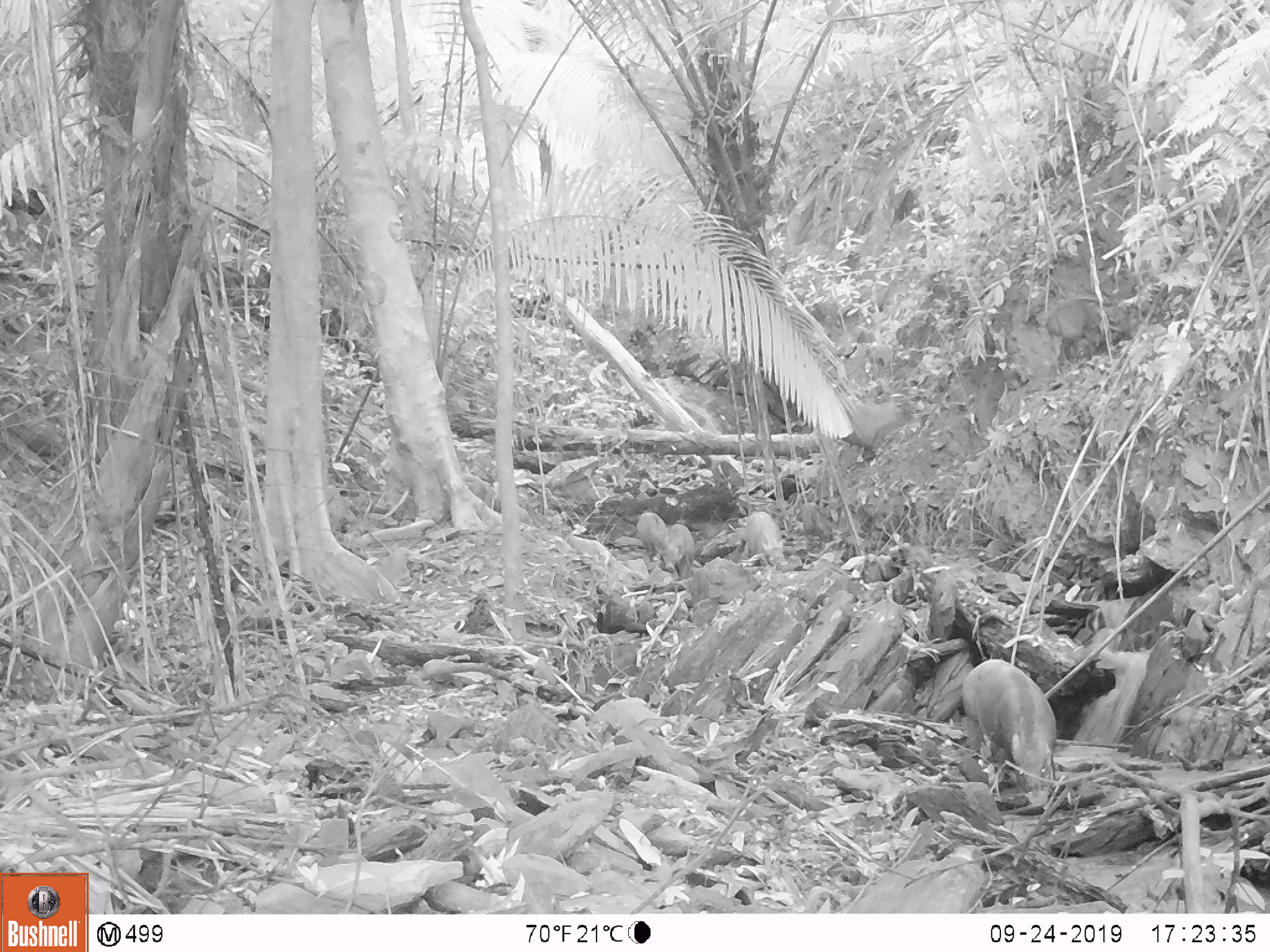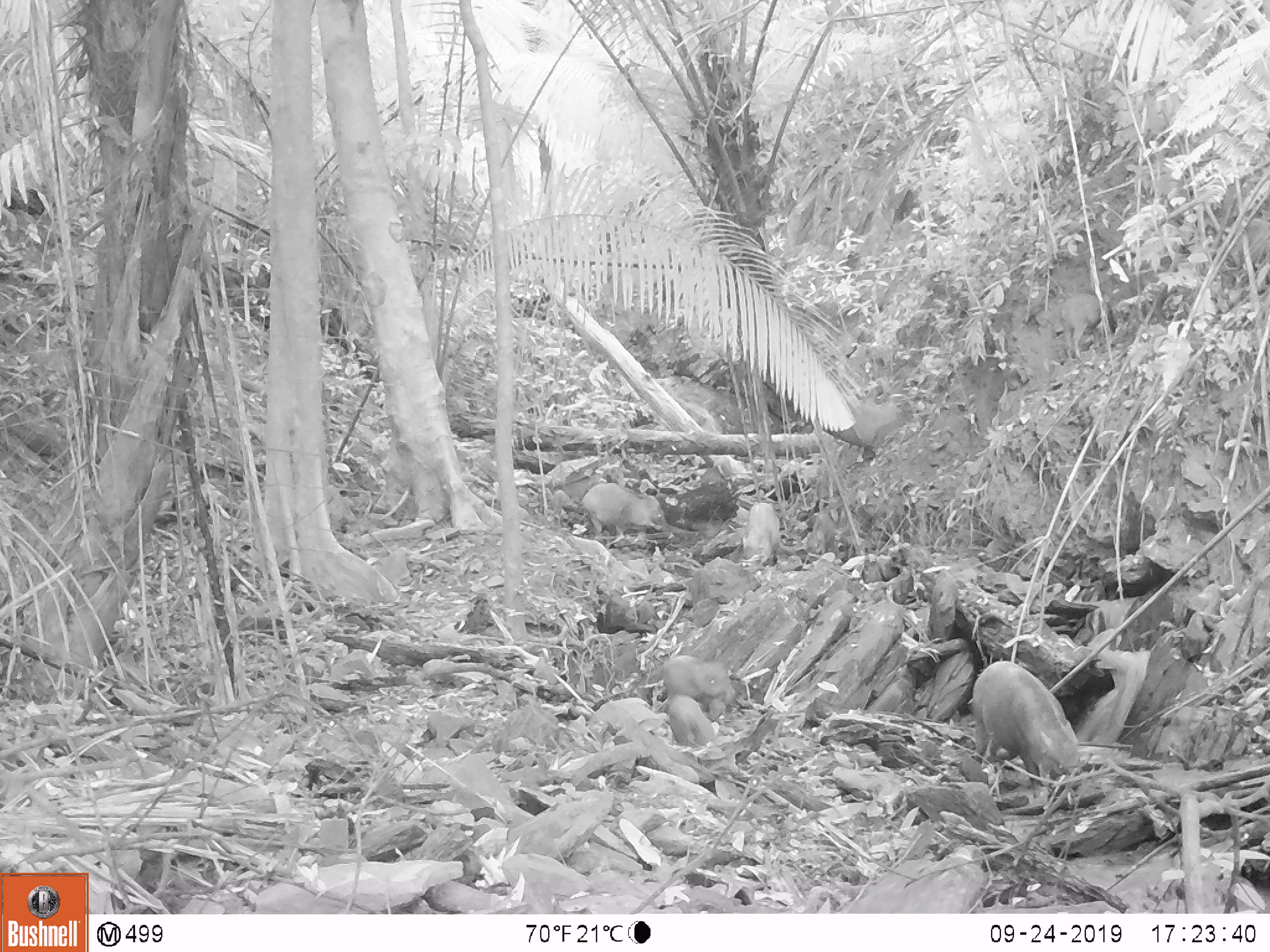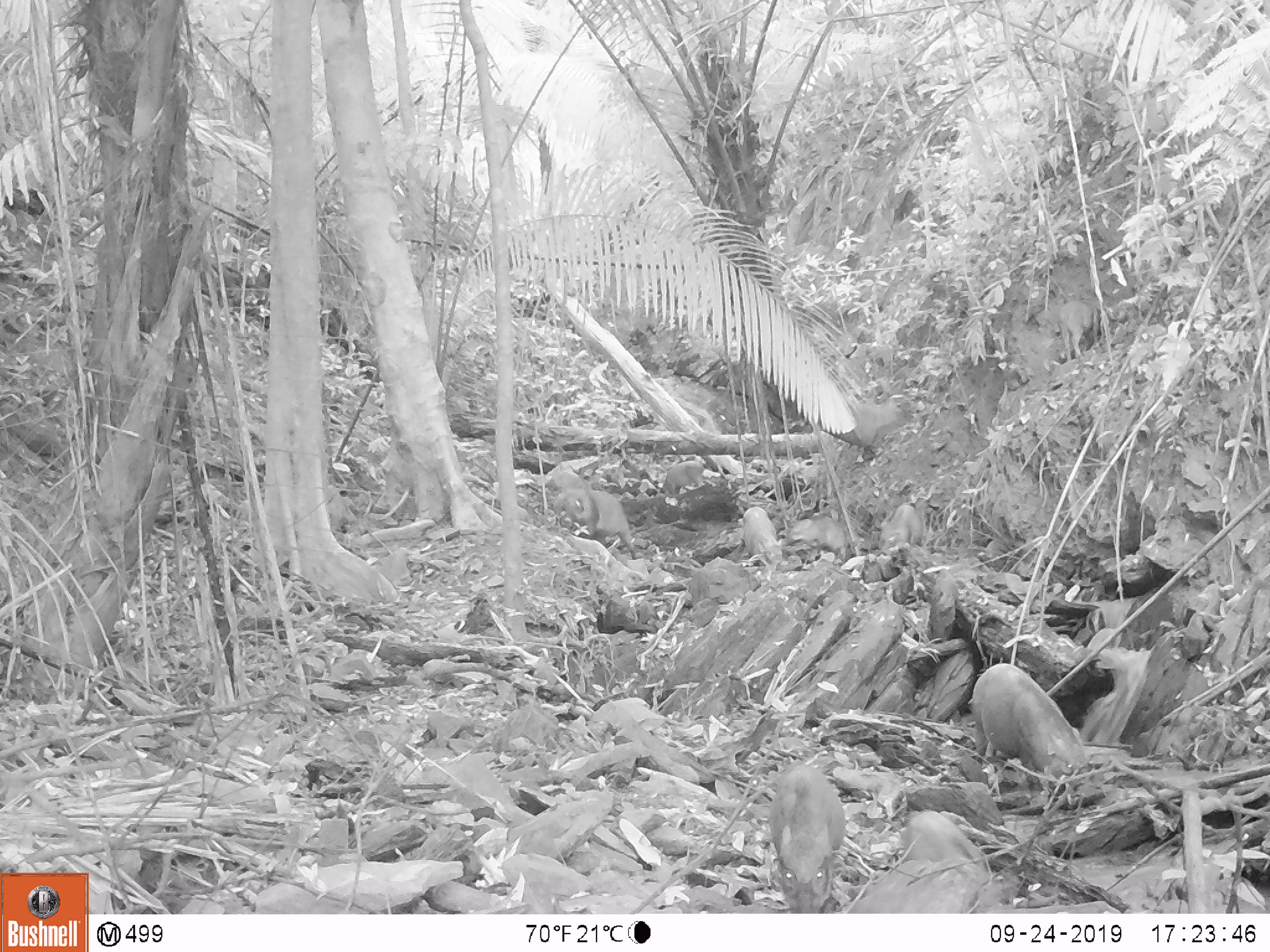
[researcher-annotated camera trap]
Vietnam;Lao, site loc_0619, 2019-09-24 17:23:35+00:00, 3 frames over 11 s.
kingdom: Animalia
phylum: Chordata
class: Mammalia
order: Artiodactyla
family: Suidae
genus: Sus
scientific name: Sus scrofa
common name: eurasian wild pig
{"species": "eurasian wild pig (Sus scrofa)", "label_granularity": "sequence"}